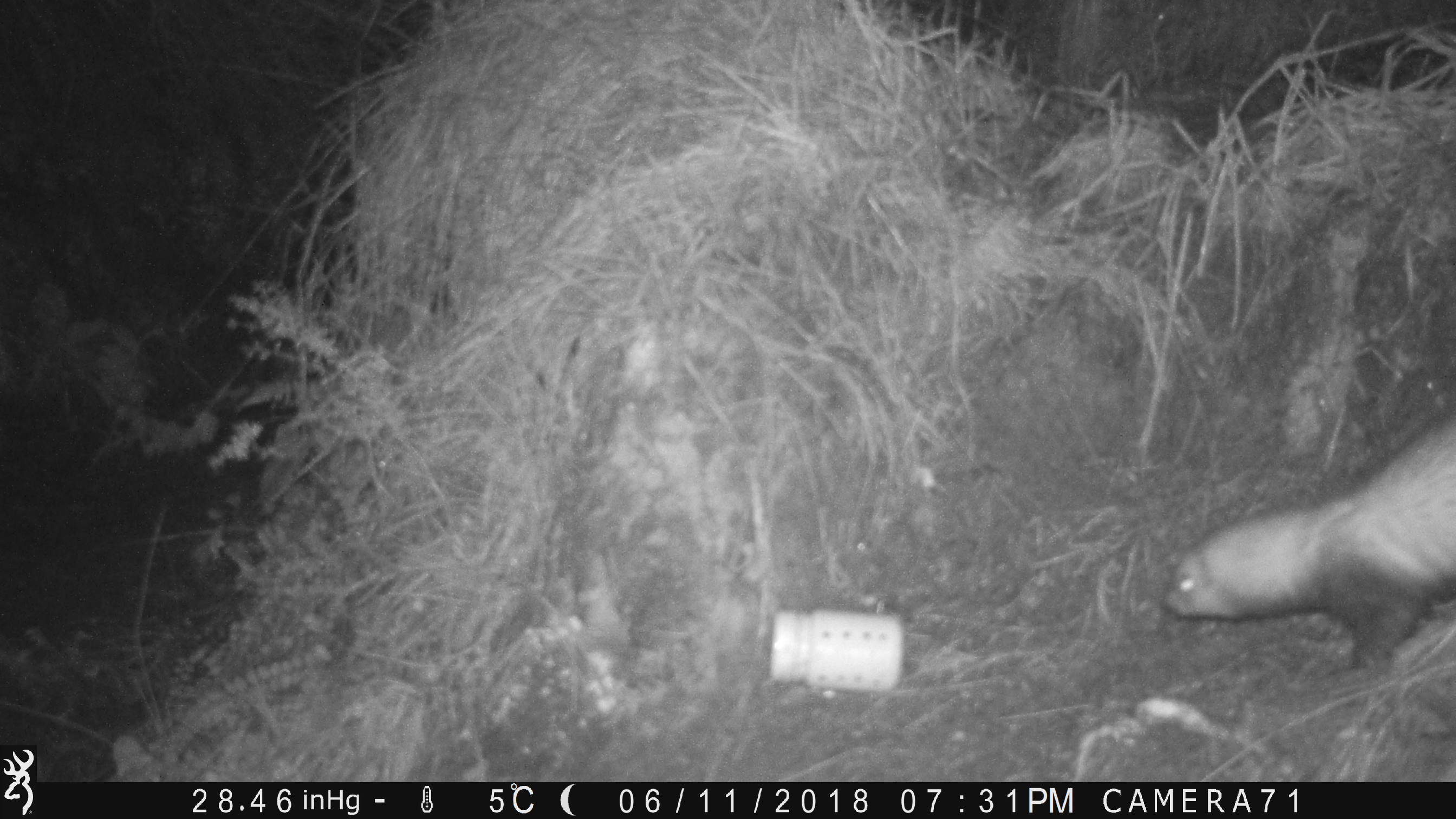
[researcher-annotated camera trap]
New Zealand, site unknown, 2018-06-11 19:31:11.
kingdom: Animalia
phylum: Chordata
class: Mammalia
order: Carnivora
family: Mustelidae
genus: Mustela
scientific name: Mustela furo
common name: ferret